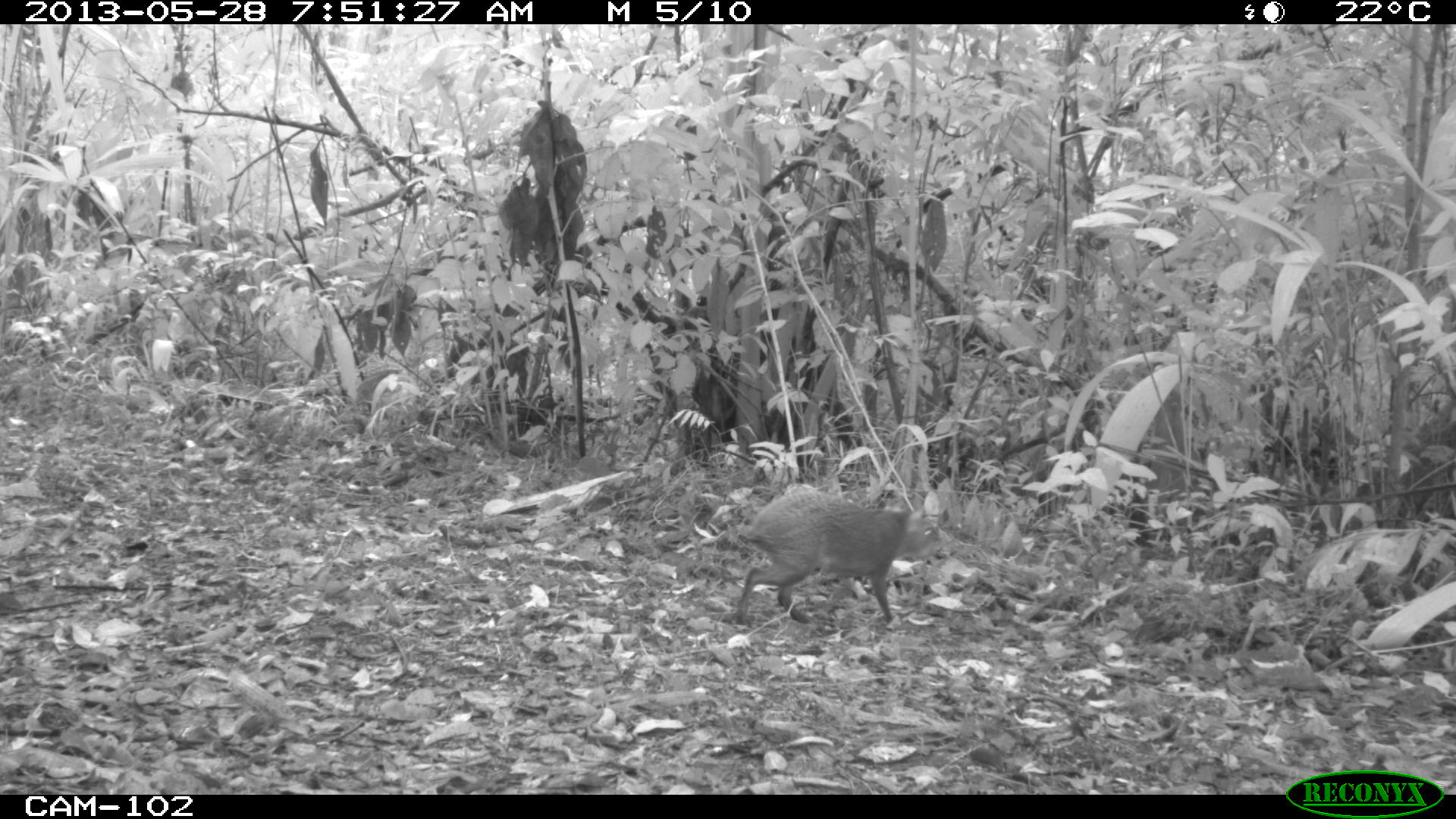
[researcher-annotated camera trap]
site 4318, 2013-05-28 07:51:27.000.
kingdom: Animalia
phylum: Chordata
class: Mammalia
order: Rodentia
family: Dasyproctidae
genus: Dasyprocta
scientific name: Dasyprocta punctata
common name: central american agouti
Dasyprocta punctata (central american agouti), count 1.